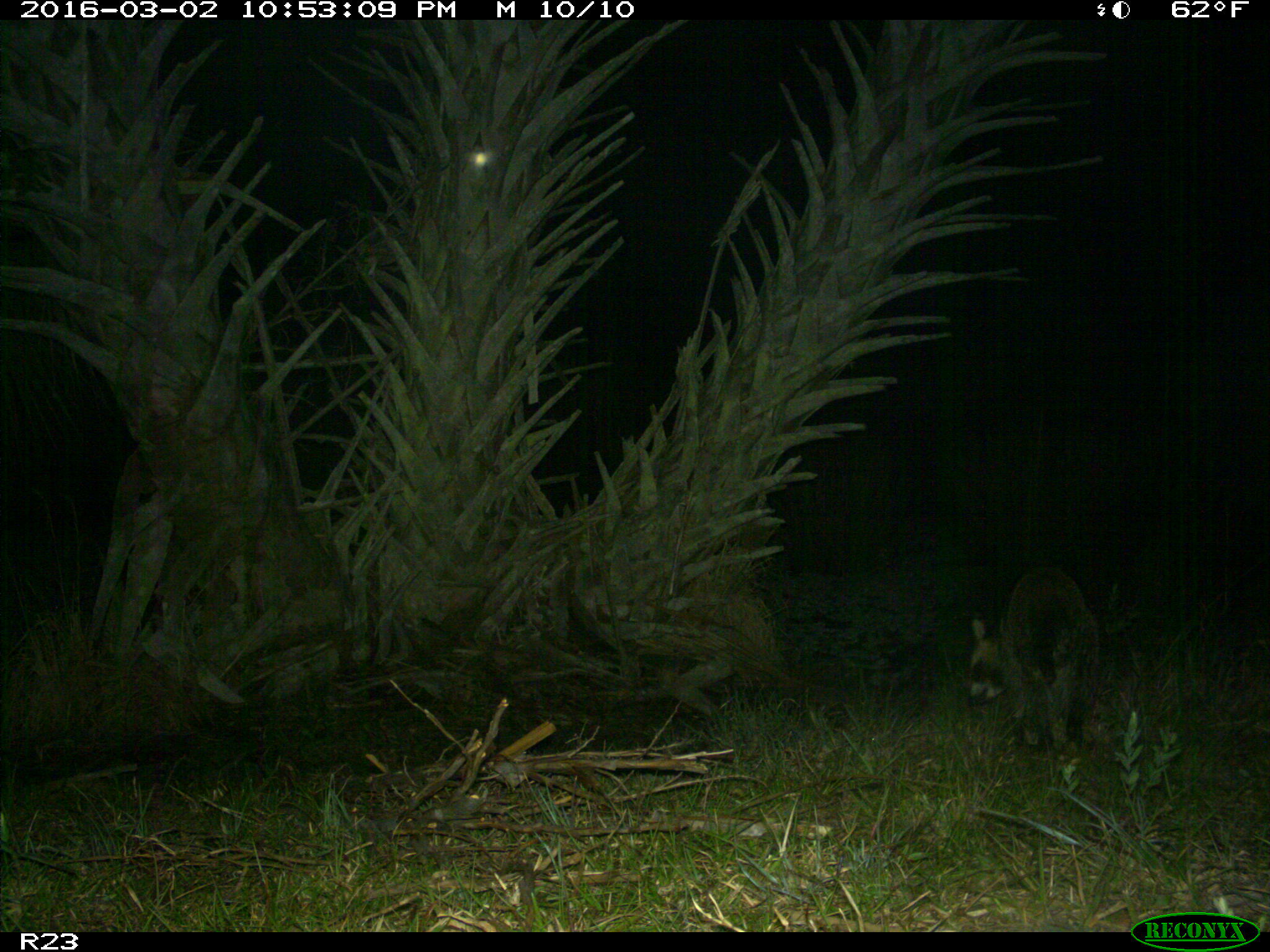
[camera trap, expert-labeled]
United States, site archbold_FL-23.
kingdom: Animalia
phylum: Chordata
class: Mammalia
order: Carnivora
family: Procyonidae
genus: Procyon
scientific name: Procyon lotor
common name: common raccoon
Procyon lotor (common raccoon).